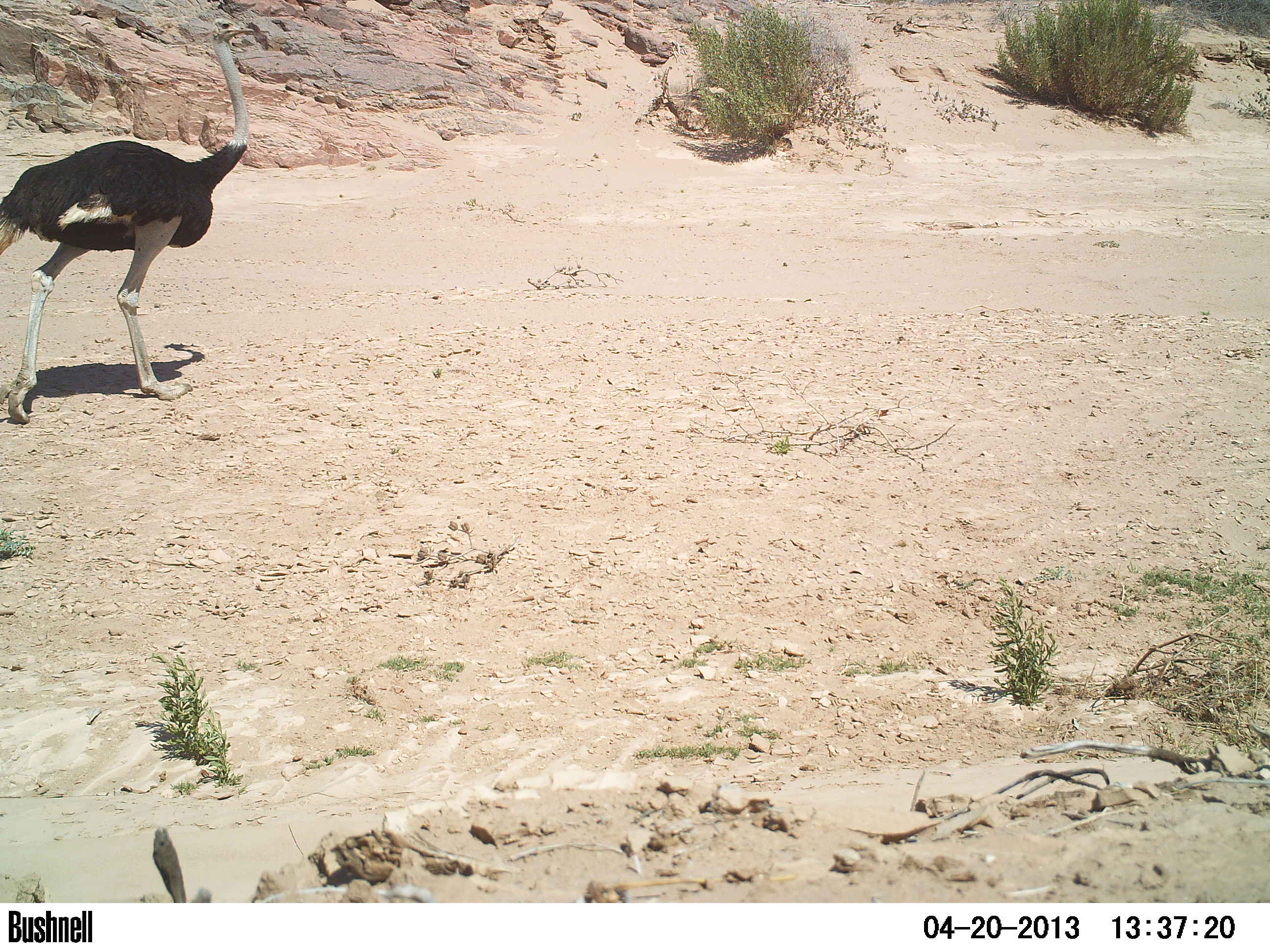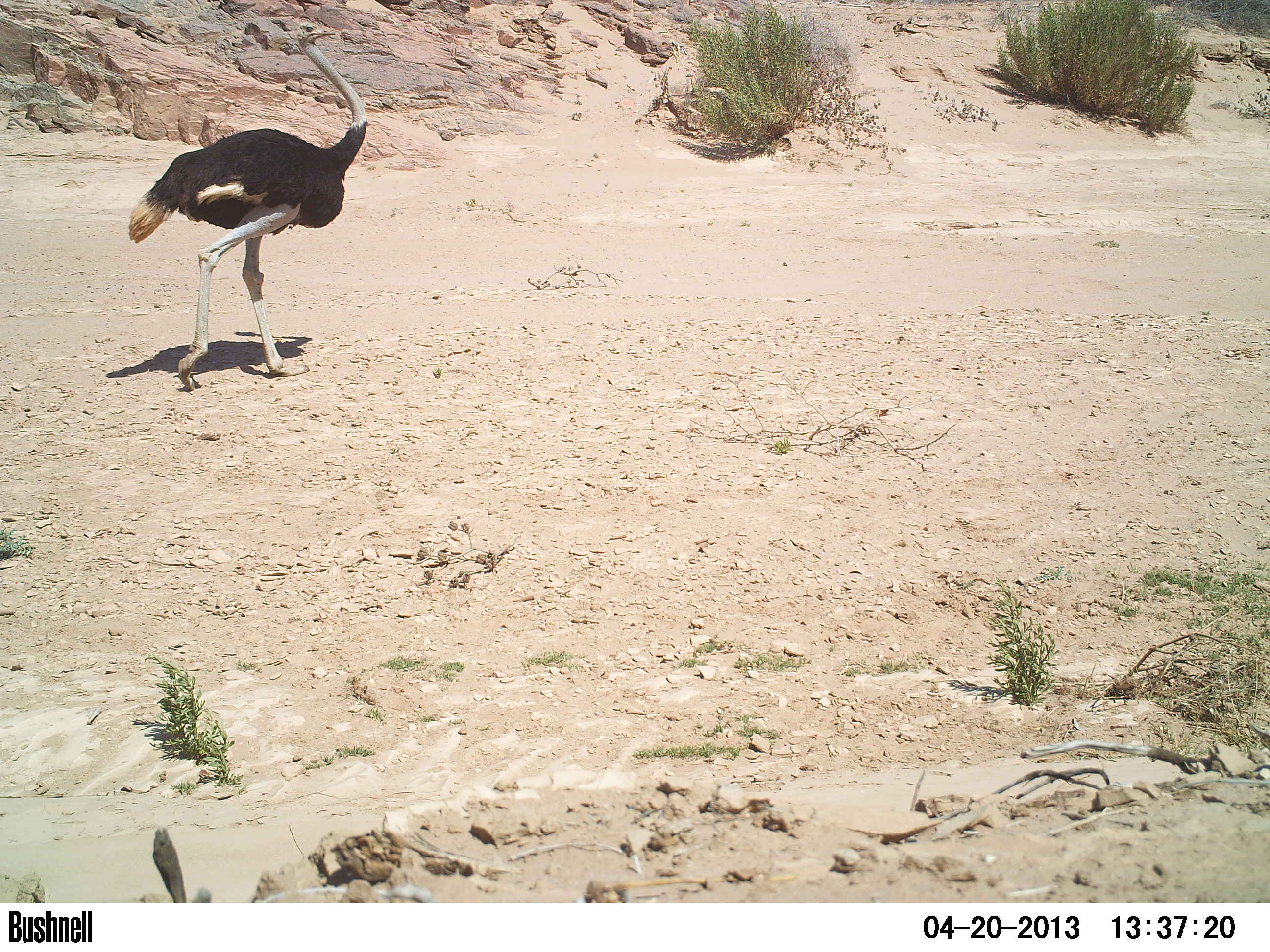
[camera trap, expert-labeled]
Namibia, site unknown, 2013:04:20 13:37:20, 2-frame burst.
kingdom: Animalia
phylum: Chordata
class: Aves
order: Struthioniformes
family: Struthionidae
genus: Struthio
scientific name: Struthio camelus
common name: common ostrich